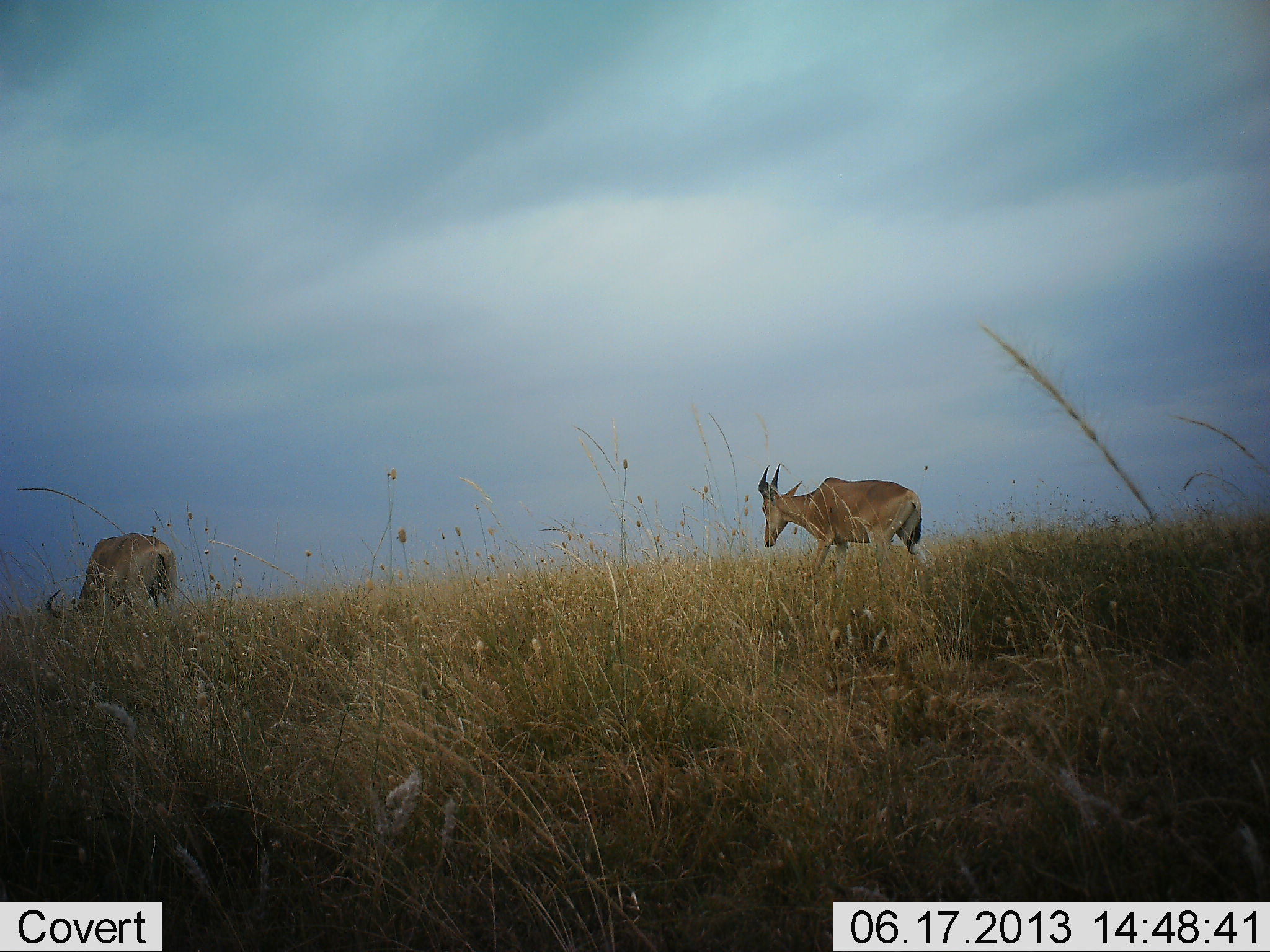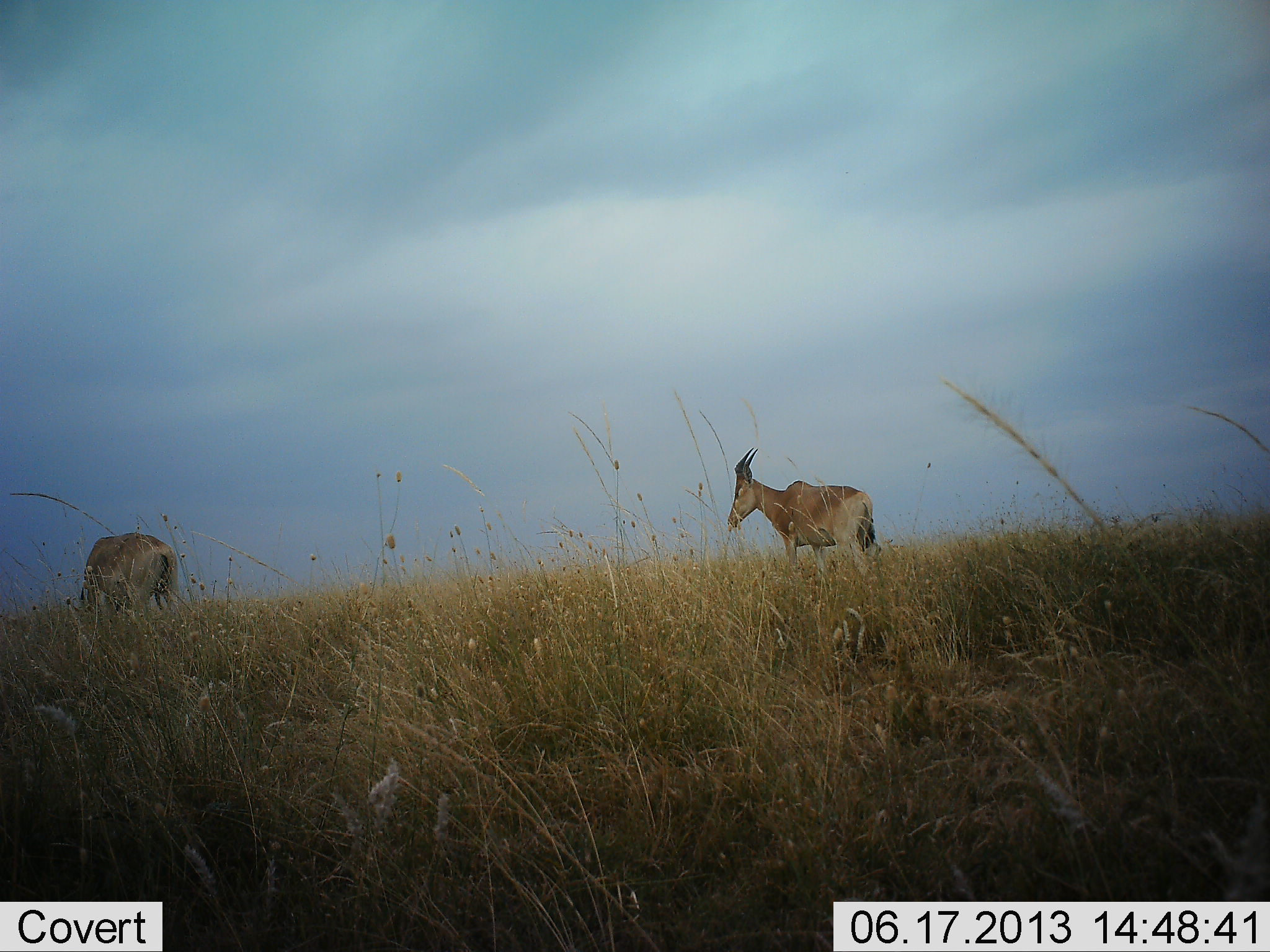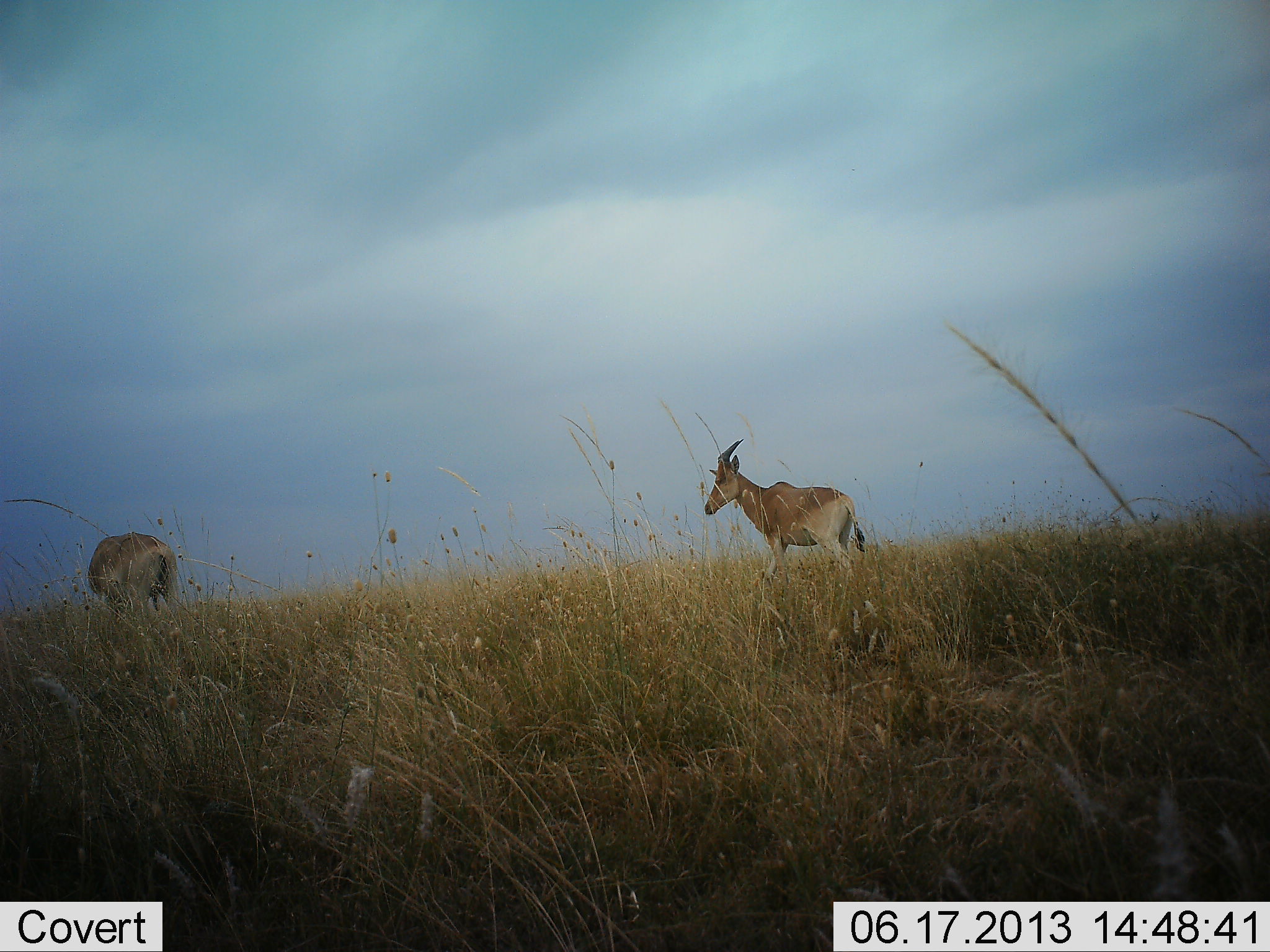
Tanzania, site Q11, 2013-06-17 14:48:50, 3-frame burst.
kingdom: Animalia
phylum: Chordata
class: Mammalia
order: Artiodactyla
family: Bovidae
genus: Alcelaphus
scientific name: Alcelaphus buselaphus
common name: hartebeest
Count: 2.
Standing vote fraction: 57%.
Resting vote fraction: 0%.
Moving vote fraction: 57%.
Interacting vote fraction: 0%.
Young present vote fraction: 0%.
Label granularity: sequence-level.